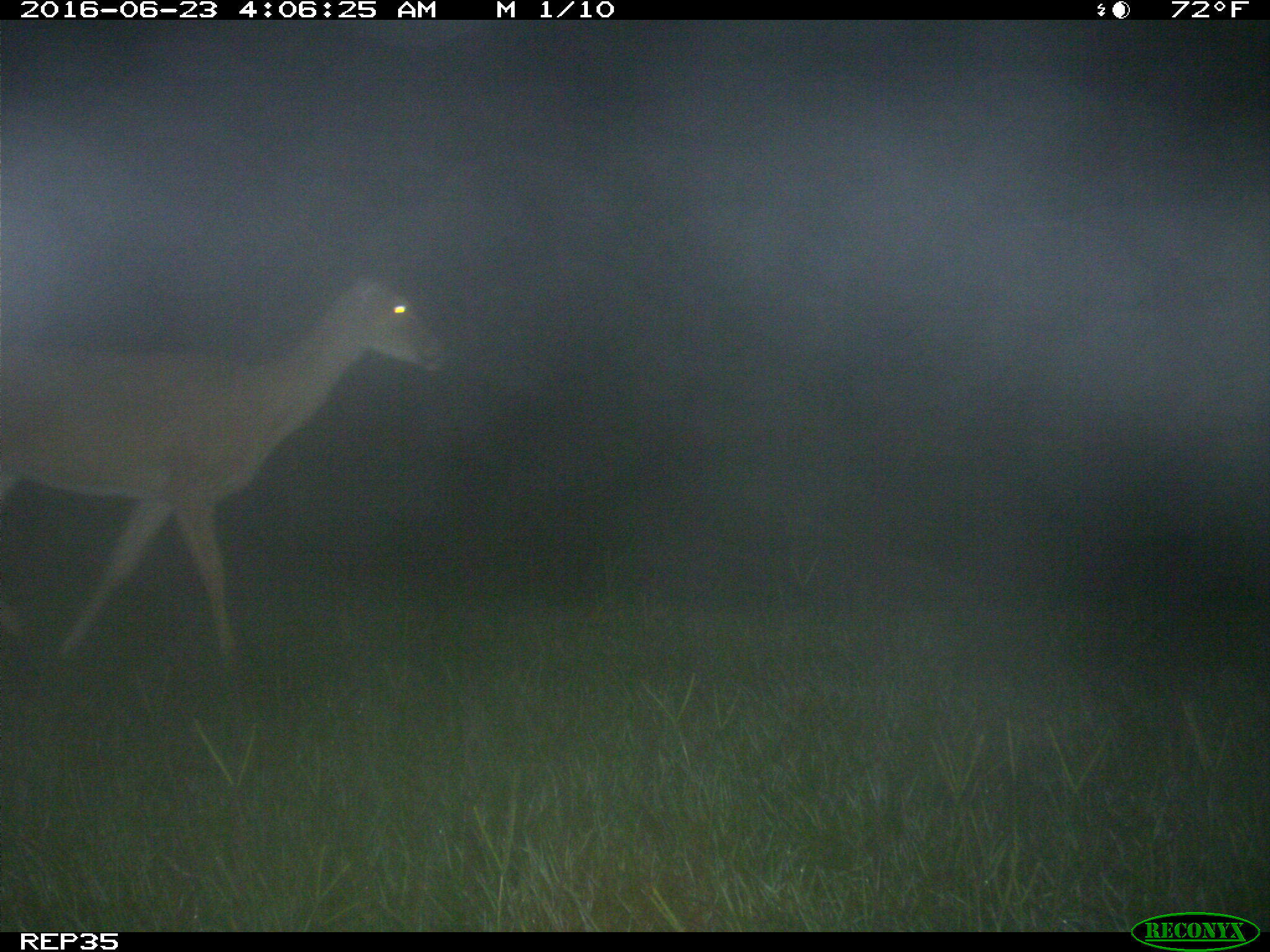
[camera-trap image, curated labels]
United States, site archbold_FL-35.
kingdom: Animalia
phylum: Chordata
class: Mammalia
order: Artiodactyla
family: Cervidae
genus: Odocoileus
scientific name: Odocoileus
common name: deer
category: unidentified deer